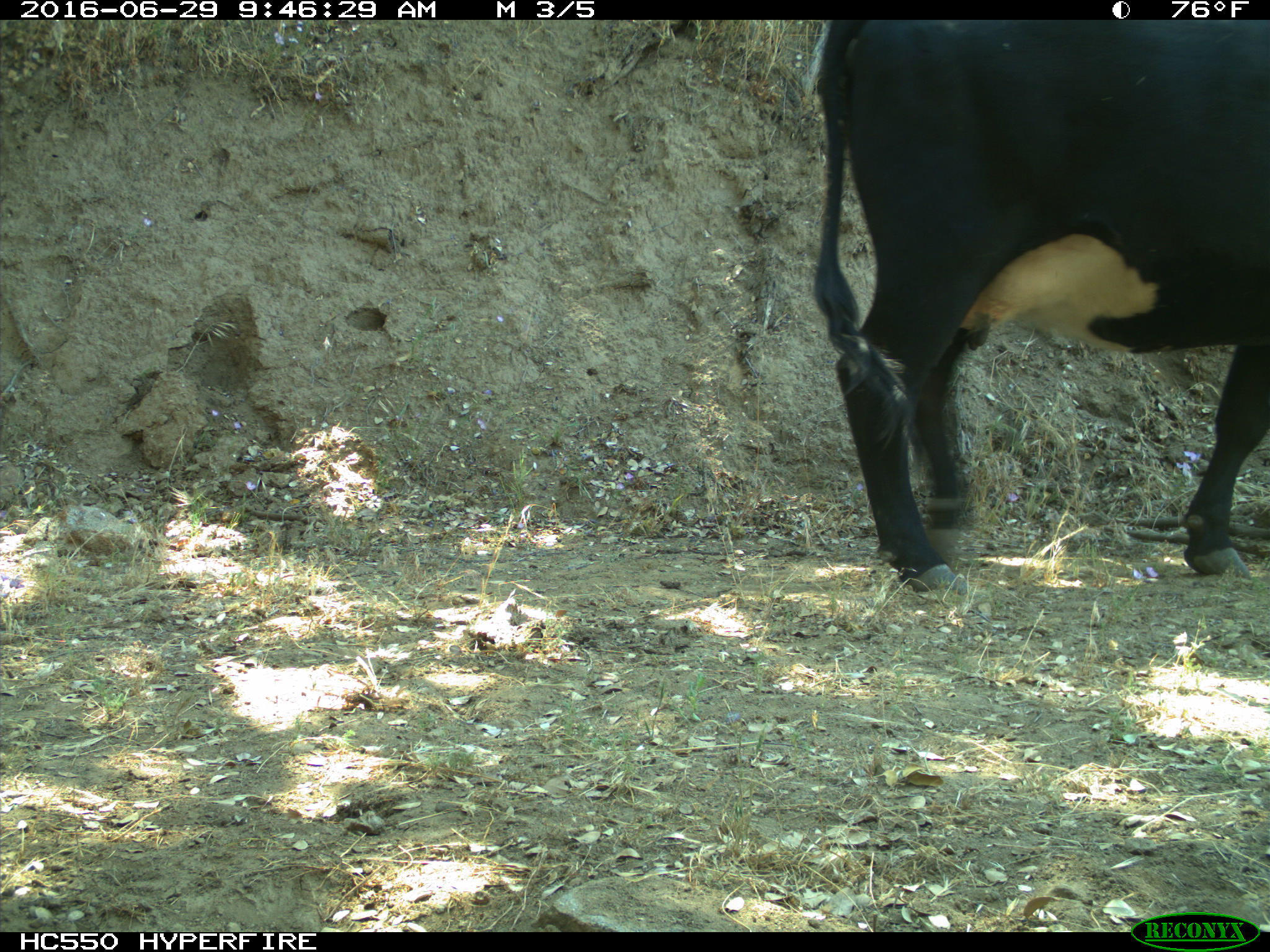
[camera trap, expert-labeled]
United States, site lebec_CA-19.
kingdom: Animalia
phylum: Chordata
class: Mammalia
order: Artiodactyla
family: Bovidae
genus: Bos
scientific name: Bos taurus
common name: domestic cow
Bos taurus (domestic cow).